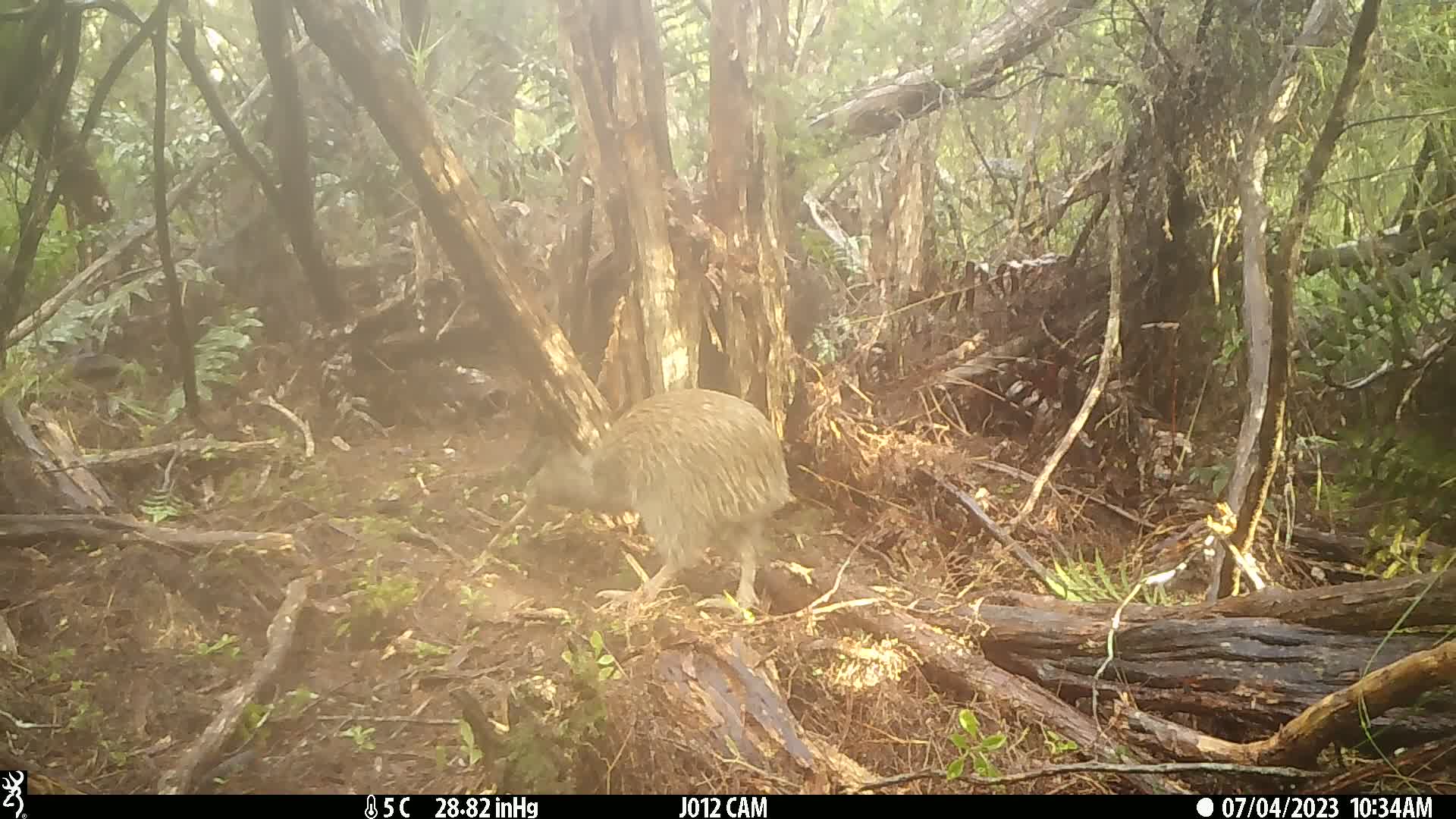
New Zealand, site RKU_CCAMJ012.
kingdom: Animalia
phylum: Chordata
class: Aves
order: Apterygiformes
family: Apterygidae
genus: Apteryx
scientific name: Apteryx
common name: kiwi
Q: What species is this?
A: Kiwi (Apteryx).